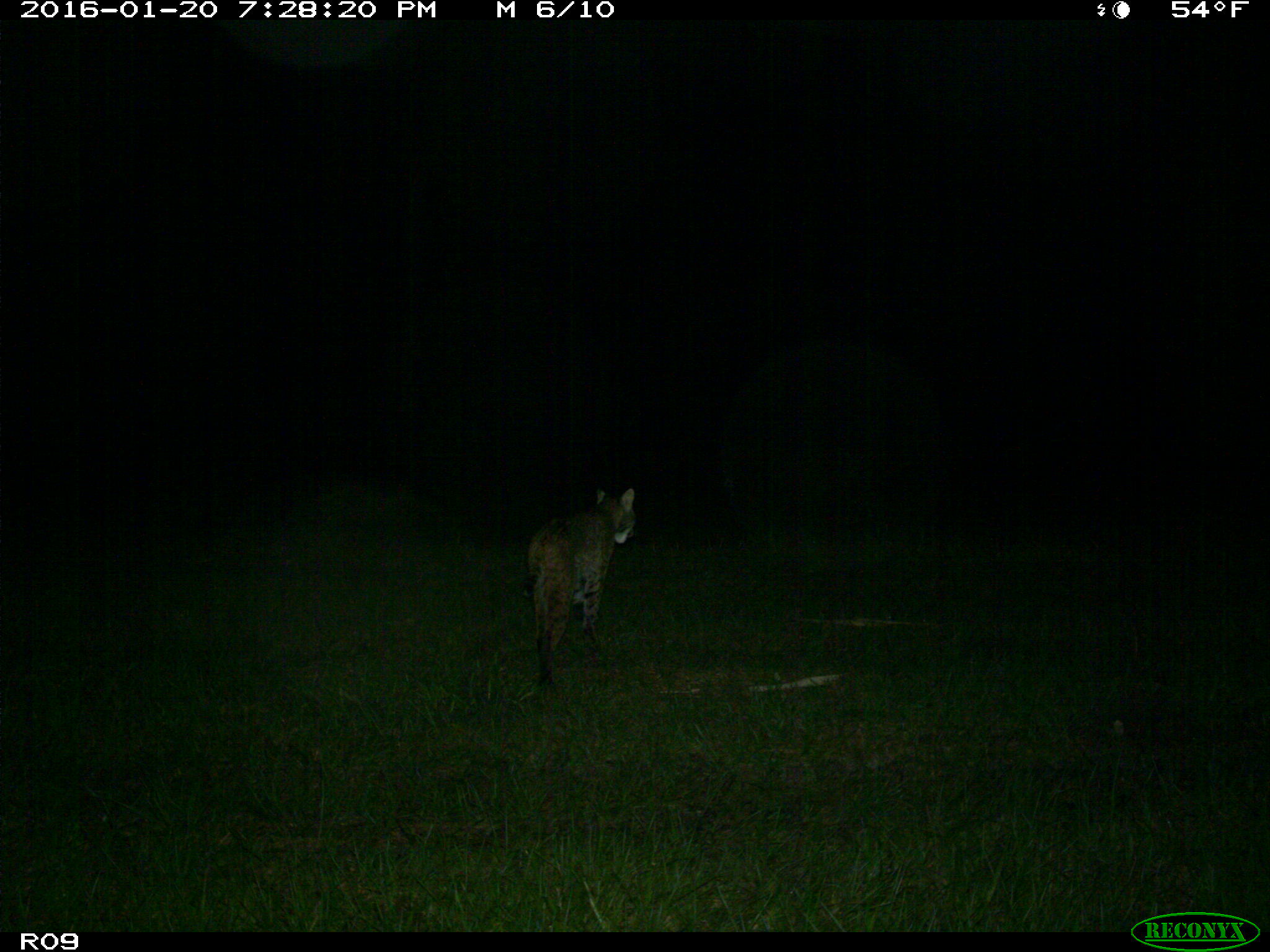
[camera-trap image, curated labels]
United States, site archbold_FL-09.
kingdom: Animalia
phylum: Chordata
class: Mammalia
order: Carnivora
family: Felidae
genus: Lynx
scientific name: Lynx rufus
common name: bobcat